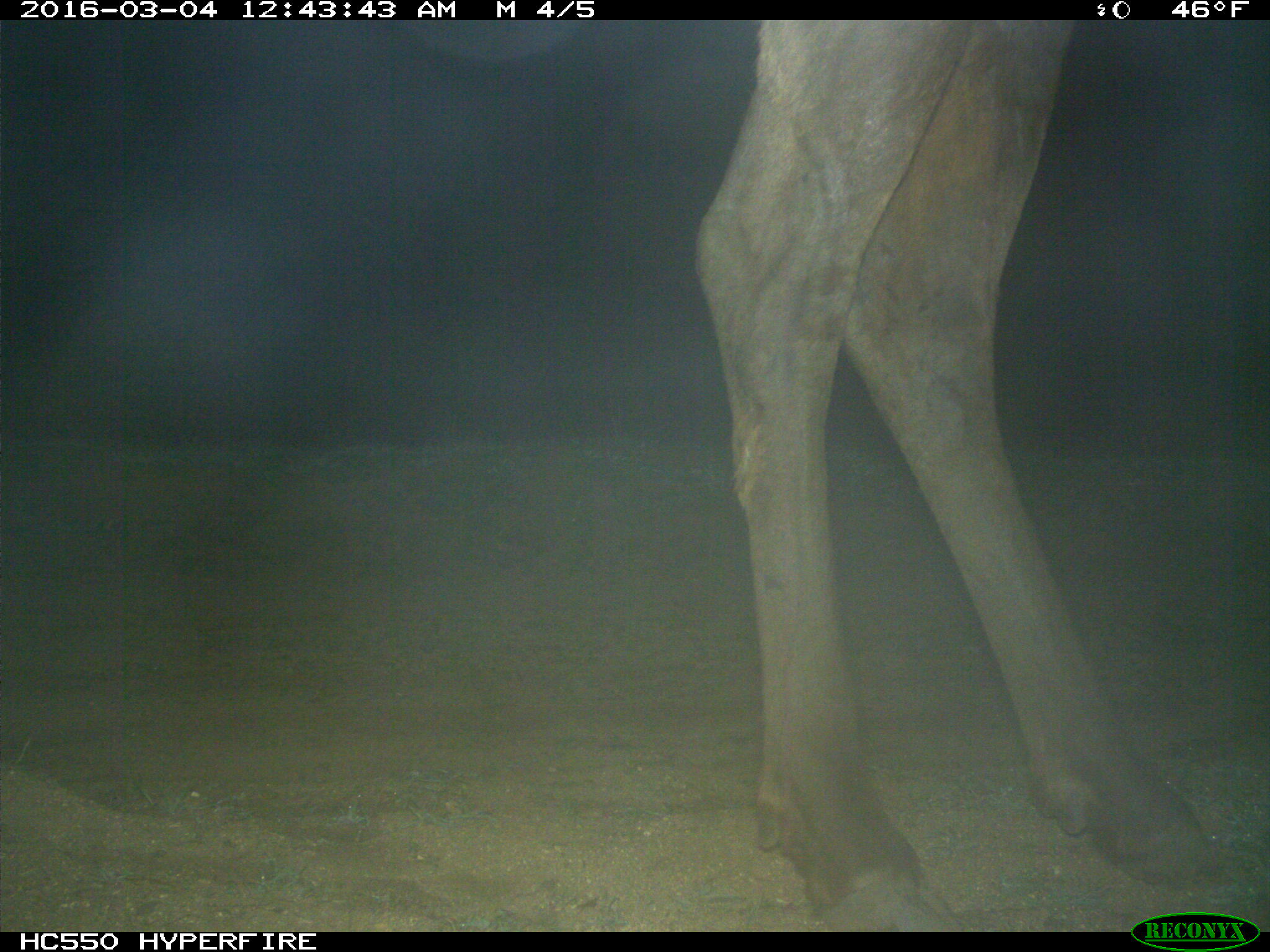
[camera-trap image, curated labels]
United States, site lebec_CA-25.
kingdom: Animalia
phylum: Chordata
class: Mammalia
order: Artiodactyla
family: Cervidae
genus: Cervus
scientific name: Cervus canadensis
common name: elk